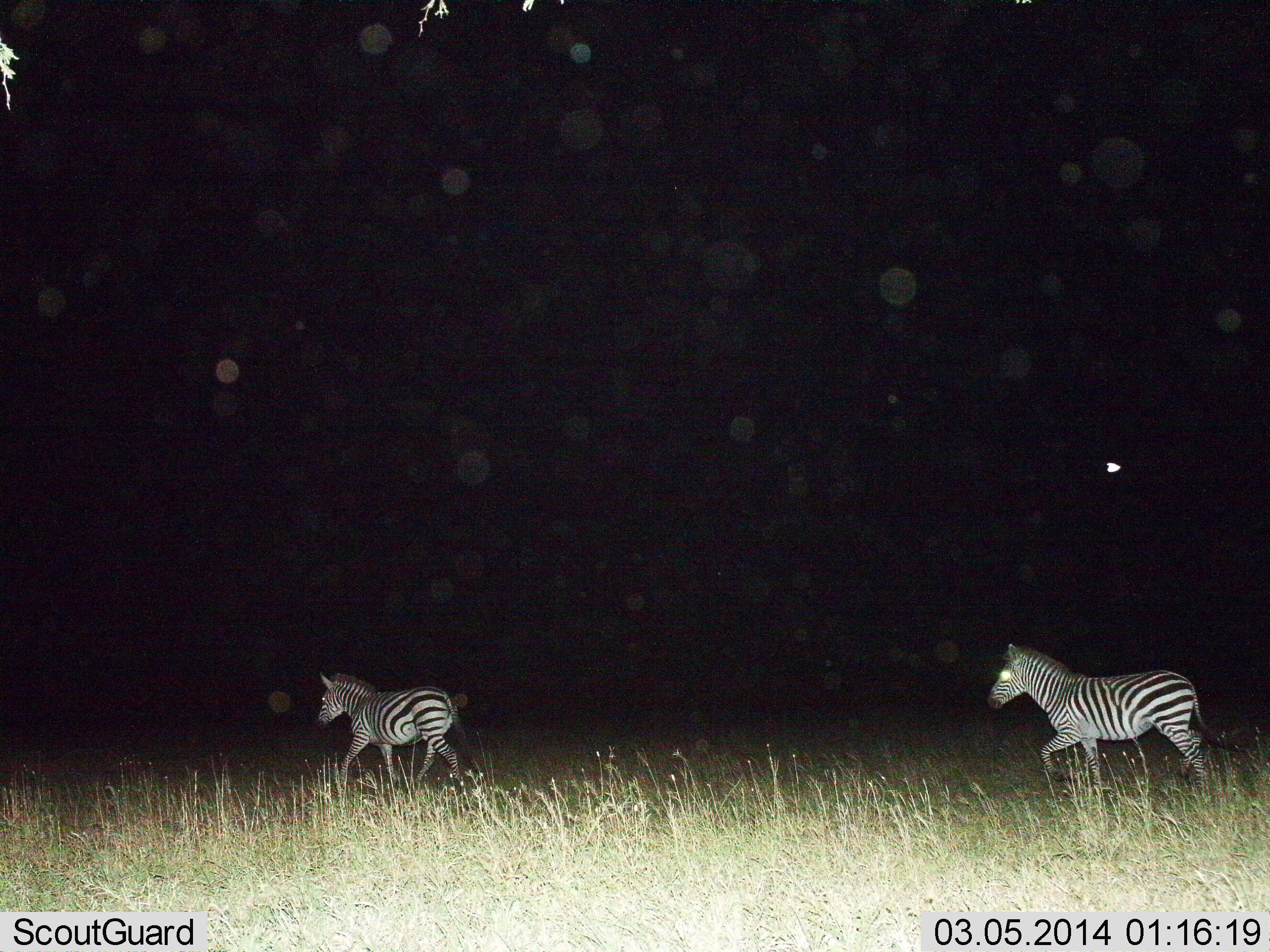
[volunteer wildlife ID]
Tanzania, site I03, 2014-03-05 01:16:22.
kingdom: Animalia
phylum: Chordata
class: Mammalia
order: Perissodactyla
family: Equidae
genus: Equus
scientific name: Equus quagga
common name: plains zebra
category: zebra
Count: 2.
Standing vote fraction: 0%.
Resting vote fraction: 0%.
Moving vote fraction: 100%.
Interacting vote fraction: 0%.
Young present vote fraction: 0%.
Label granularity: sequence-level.